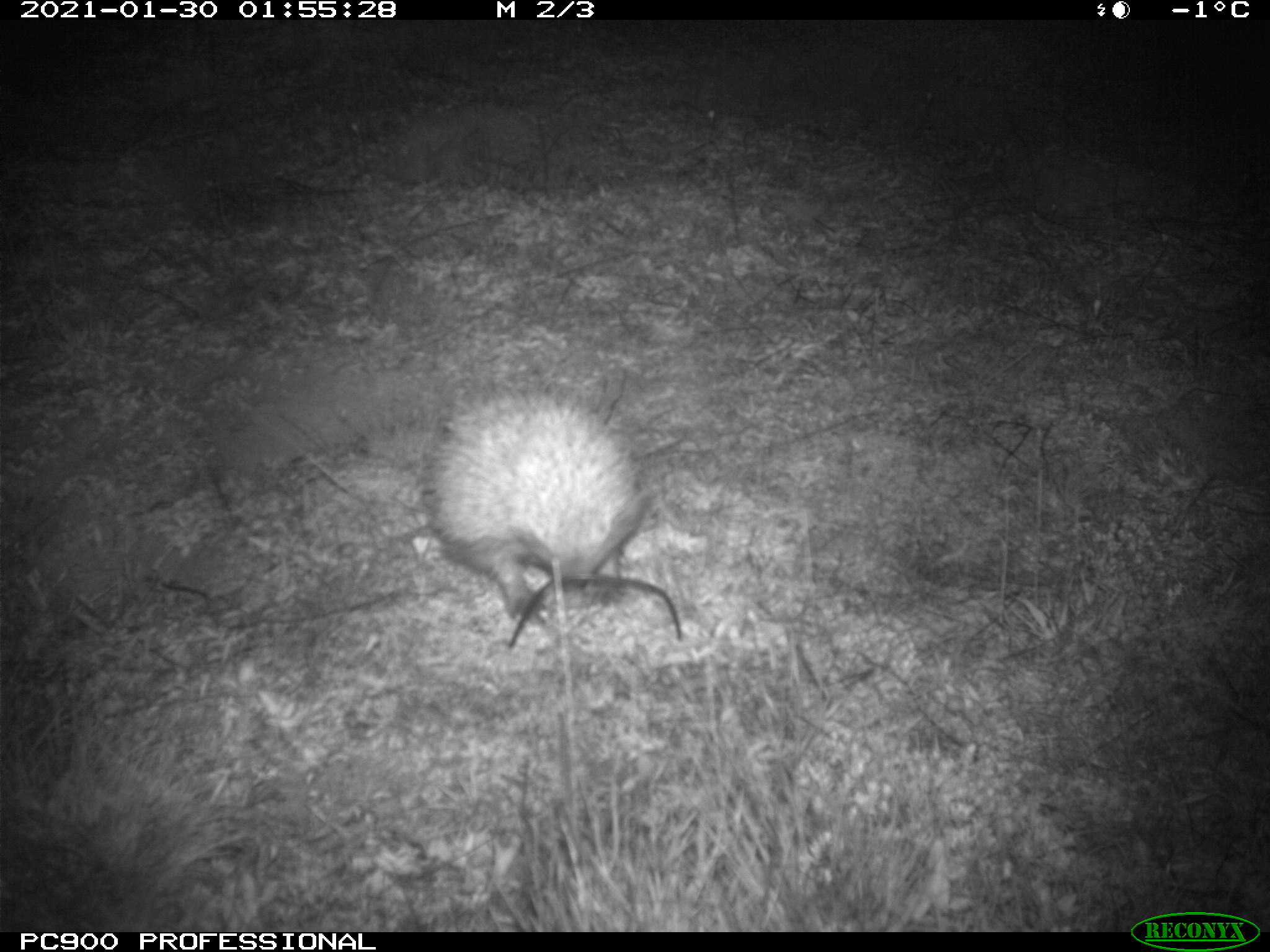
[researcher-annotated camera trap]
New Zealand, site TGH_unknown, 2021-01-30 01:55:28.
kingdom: Animalia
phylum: Chordata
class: Mammalia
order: Eulipotyphla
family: Erinaceidae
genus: Erinaceus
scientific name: Erinaceus europaeus europaeus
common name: european hedgehog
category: hedgehog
Hedgehog (european hedgehog) (Erinaceus europaeus europaeus).